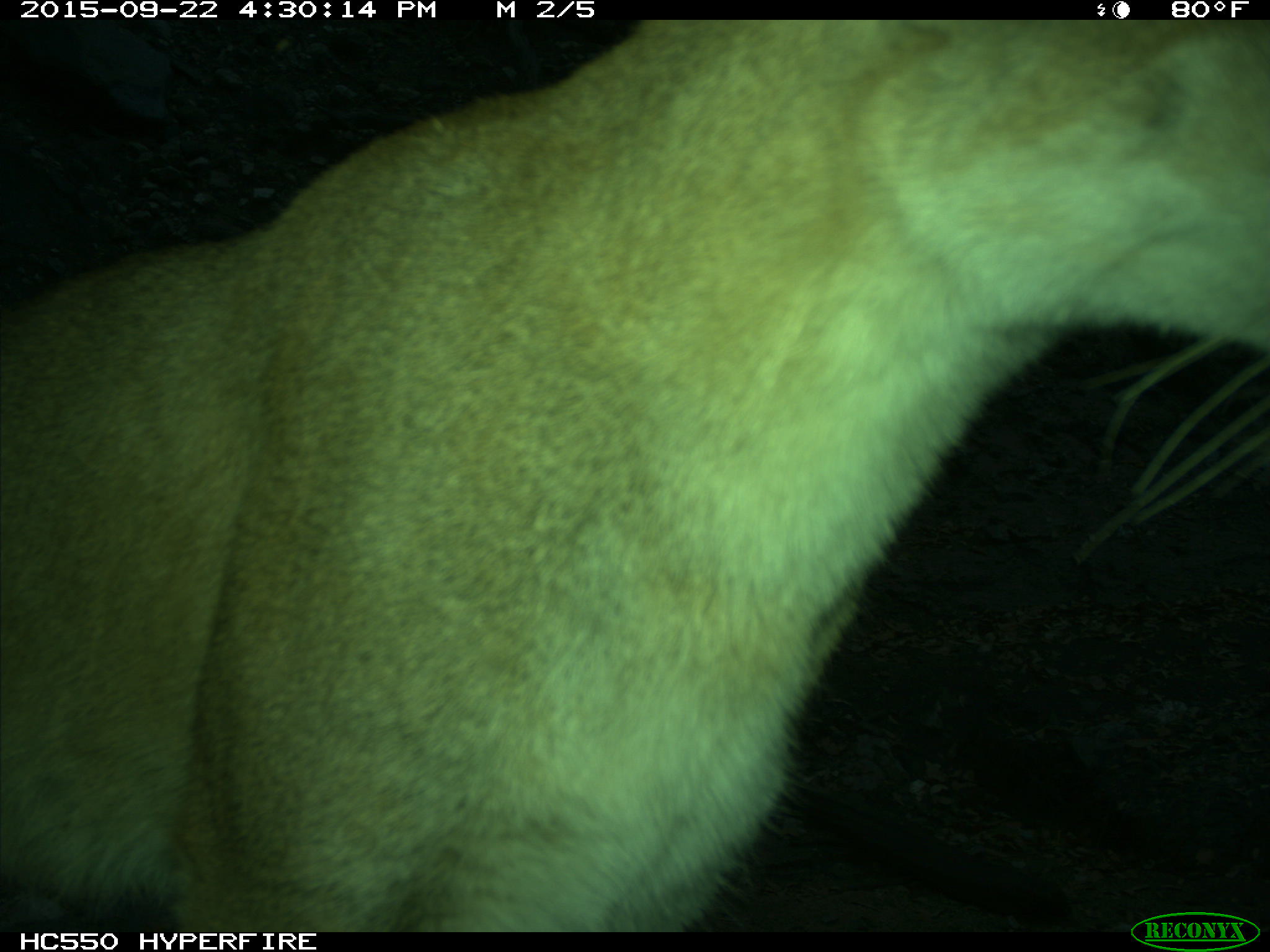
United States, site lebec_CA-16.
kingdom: Animalia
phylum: Chordata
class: Mammalia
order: Carnivora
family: Felidae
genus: Puma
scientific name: Puma concolor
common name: mountain lion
Puma concolor (mountain lion).